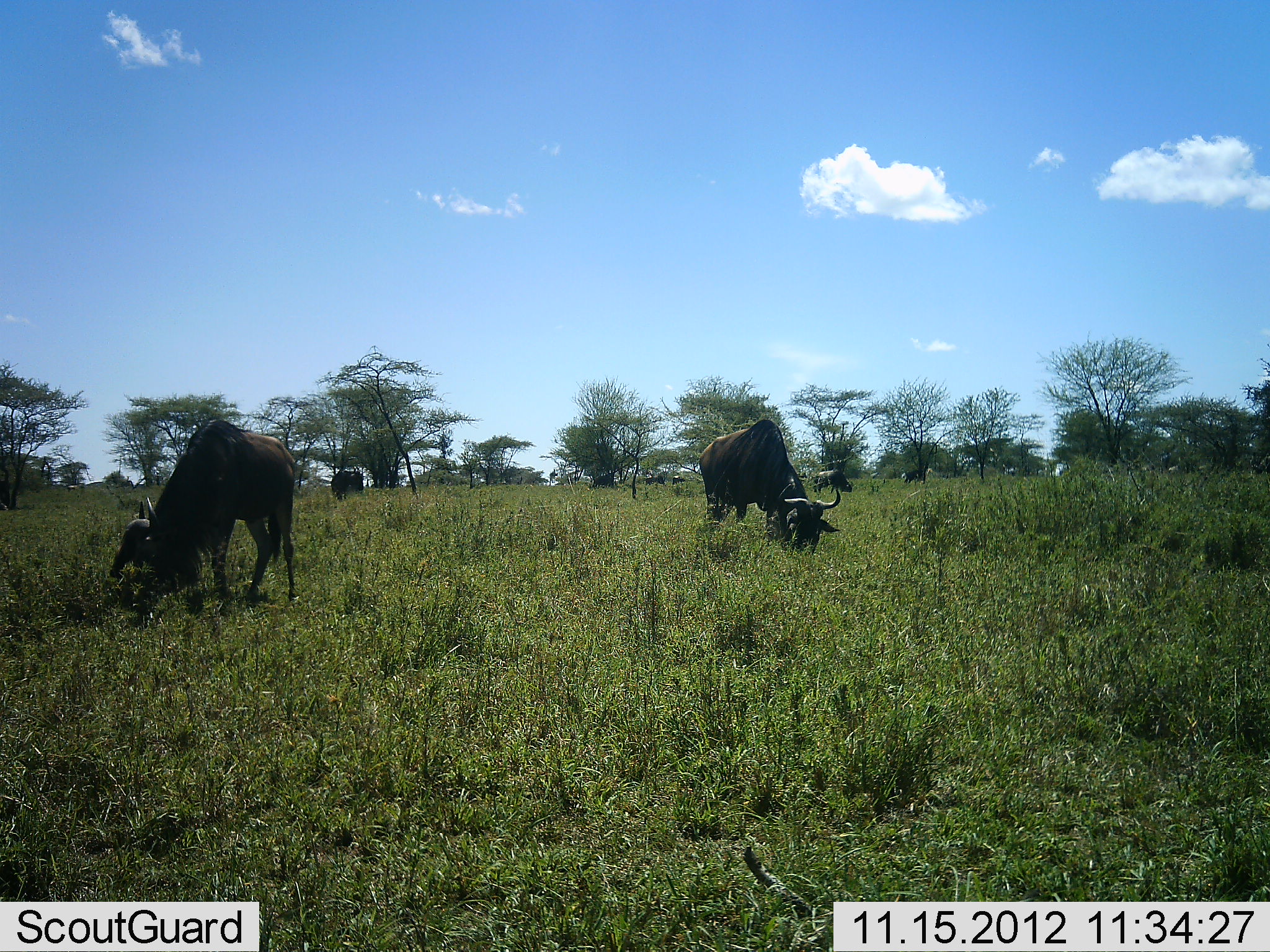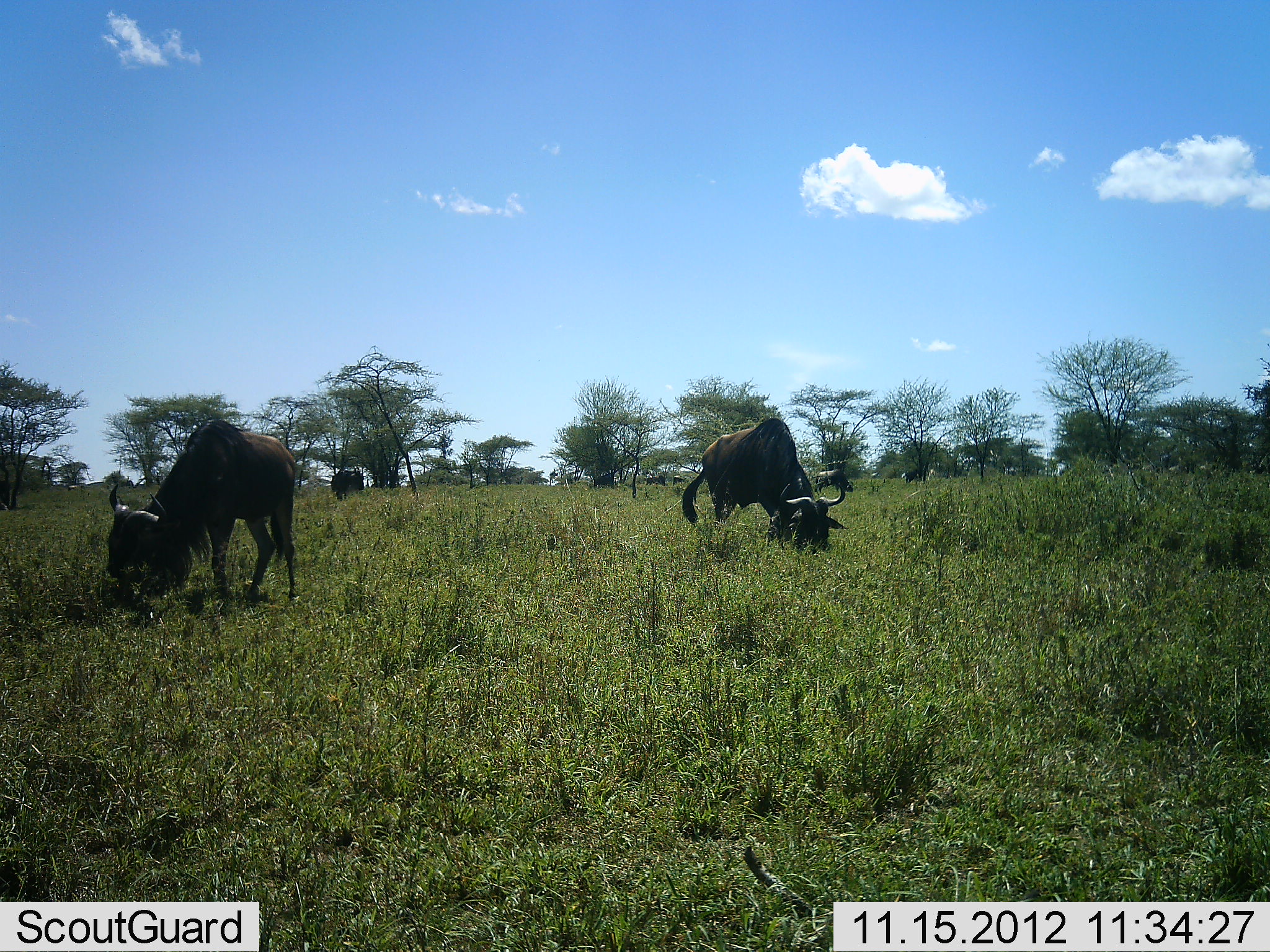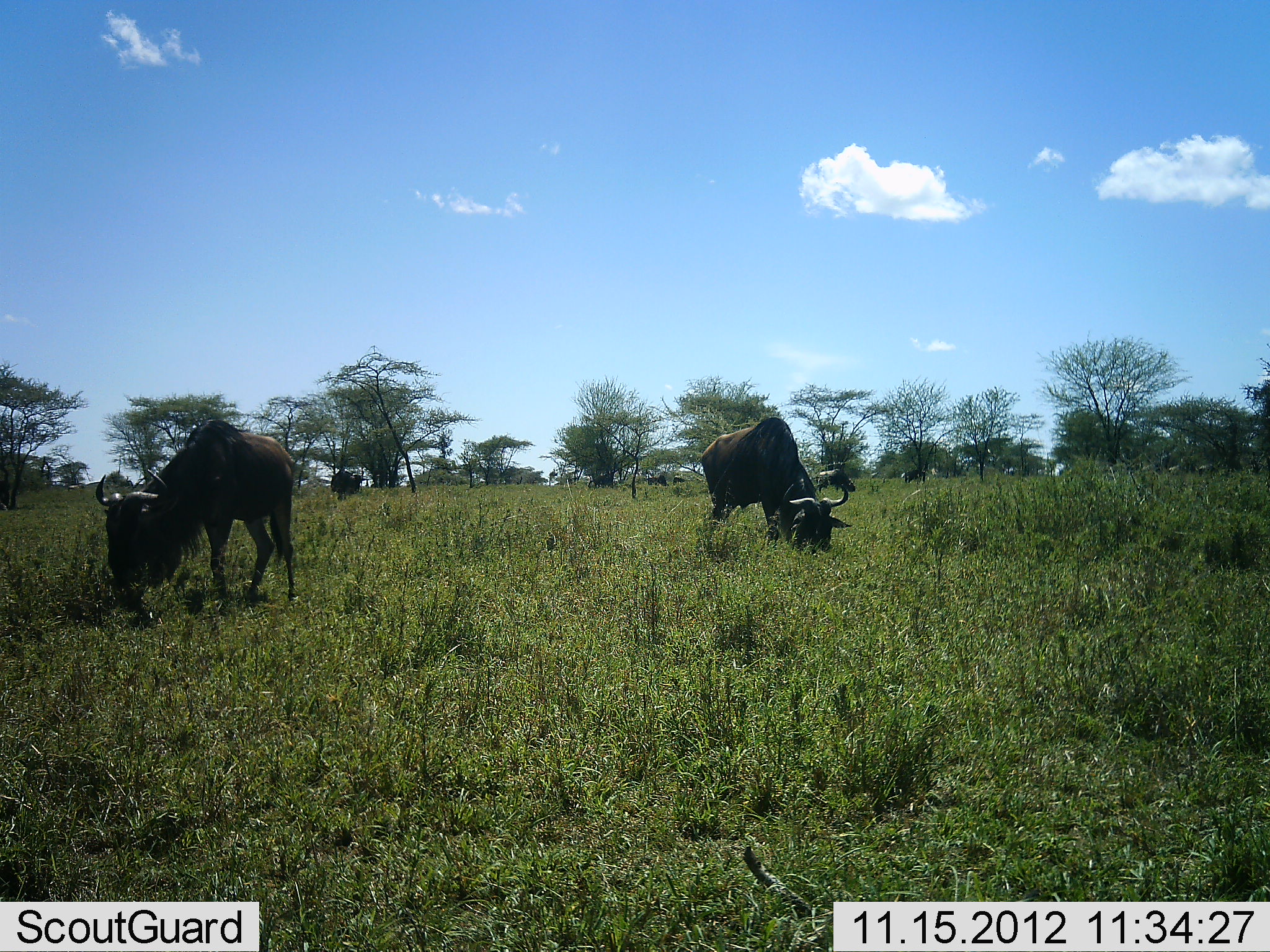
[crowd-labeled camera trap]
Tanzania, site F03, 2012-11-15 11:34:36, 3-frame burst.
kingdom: Animalia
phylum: Chordata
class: Mammalia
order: Artiodactyla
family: Bovidae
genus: Connochaetes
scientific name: Connochaetes taurinus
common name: blue wildebeest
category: wildebeest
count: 4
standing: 30%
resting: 0%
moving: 0%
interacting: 0%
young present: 0%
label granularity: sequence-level